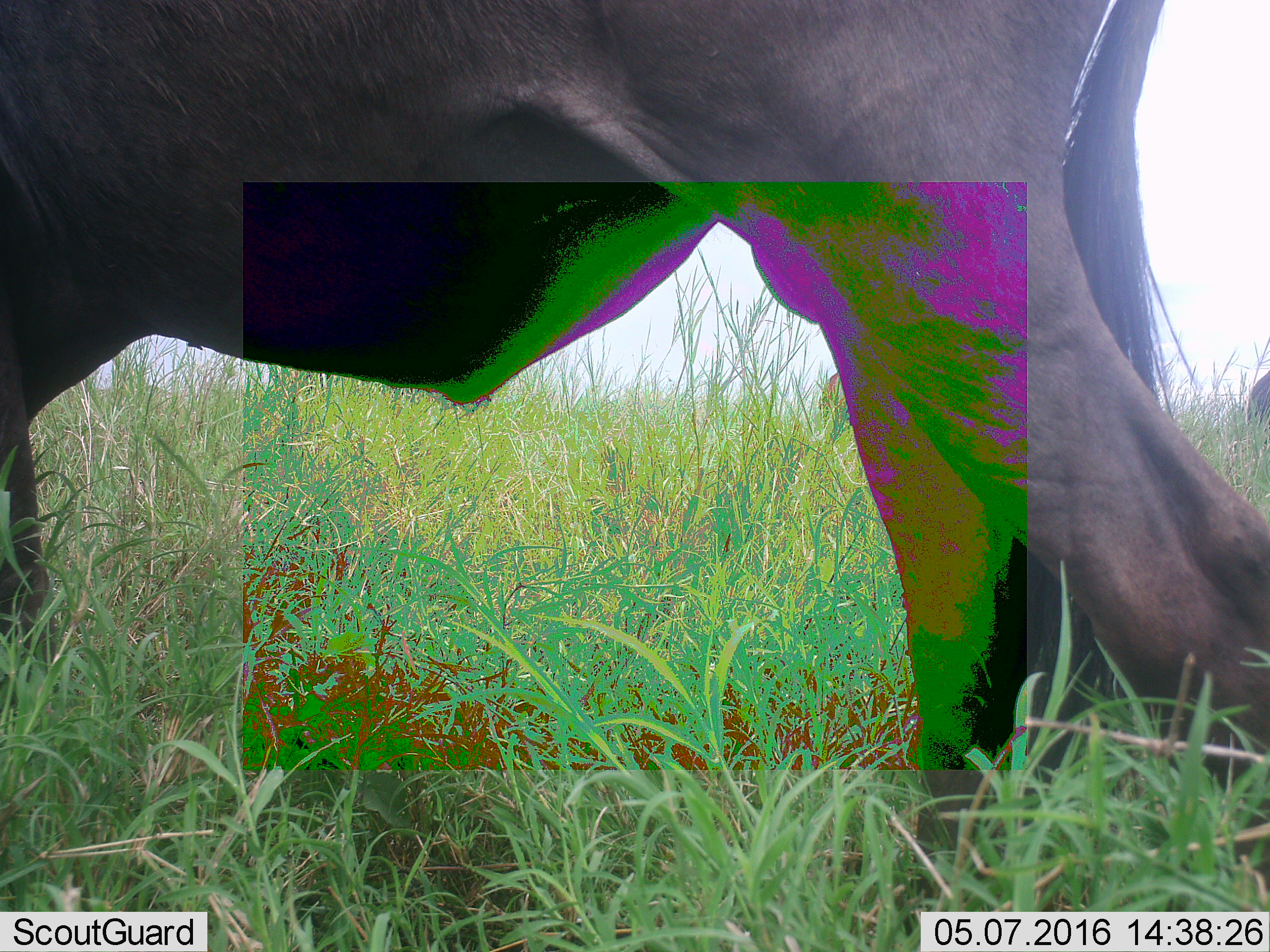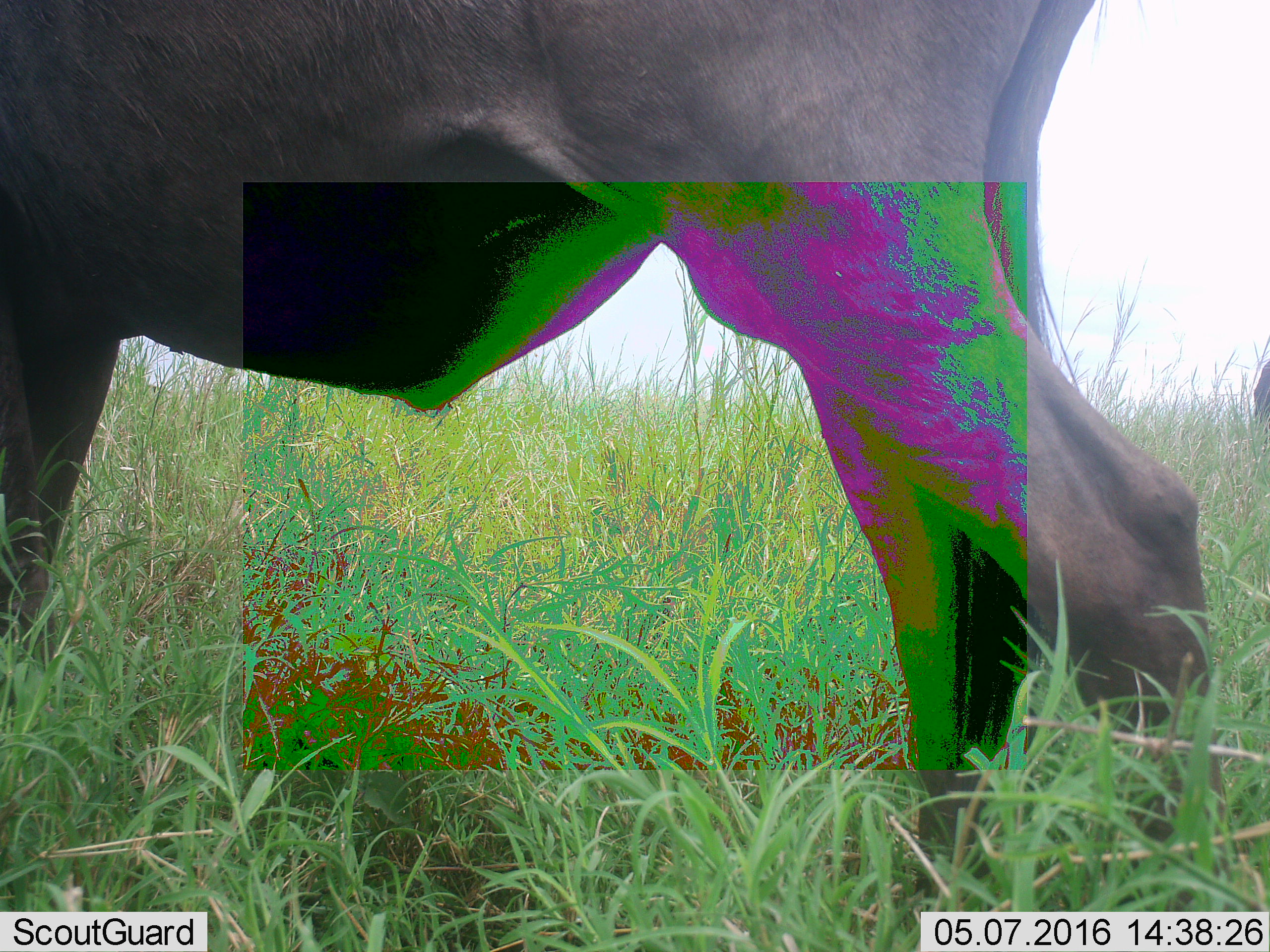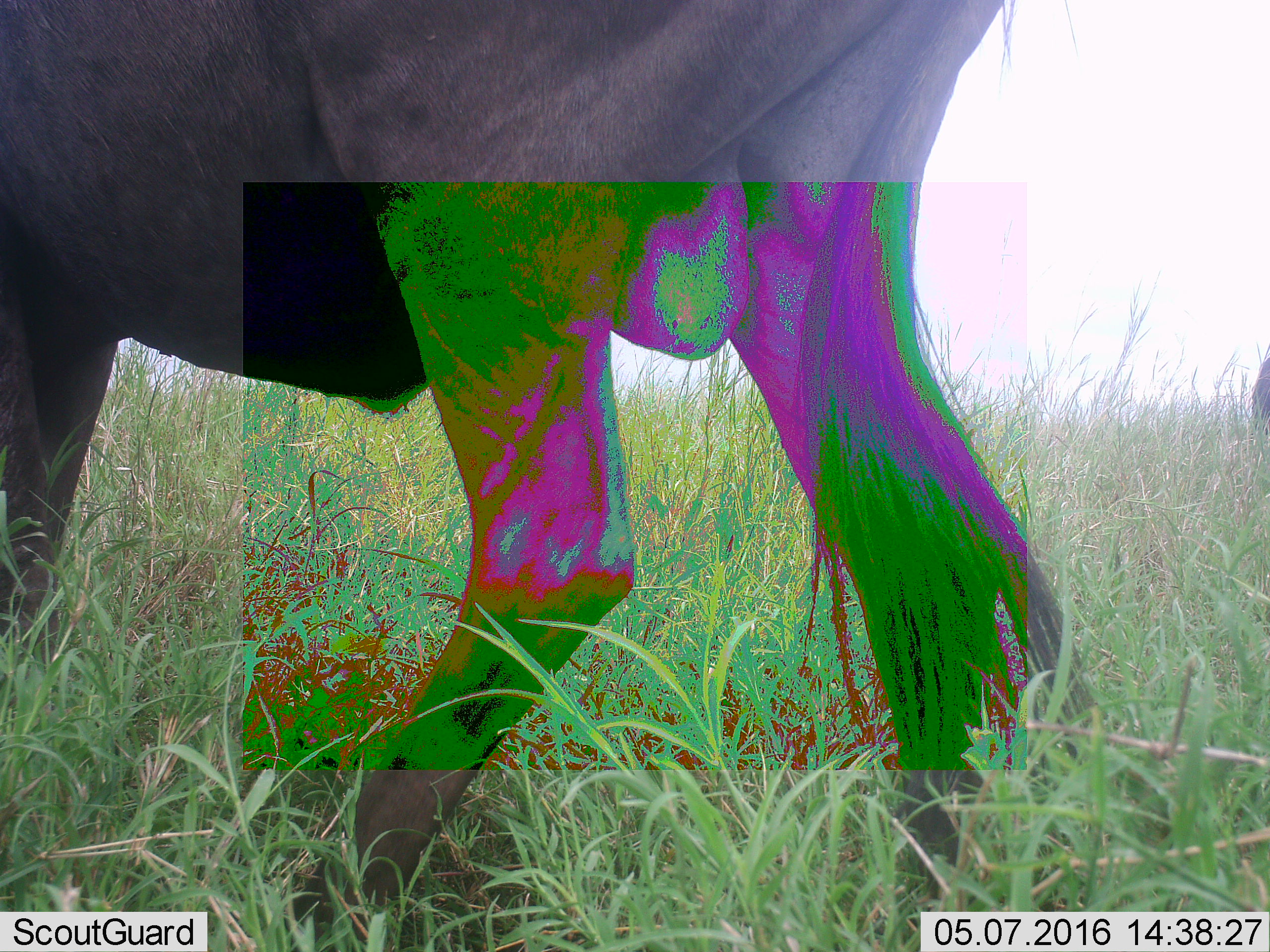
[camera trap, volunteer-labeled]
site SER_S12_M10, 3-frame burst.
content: unidentified animal